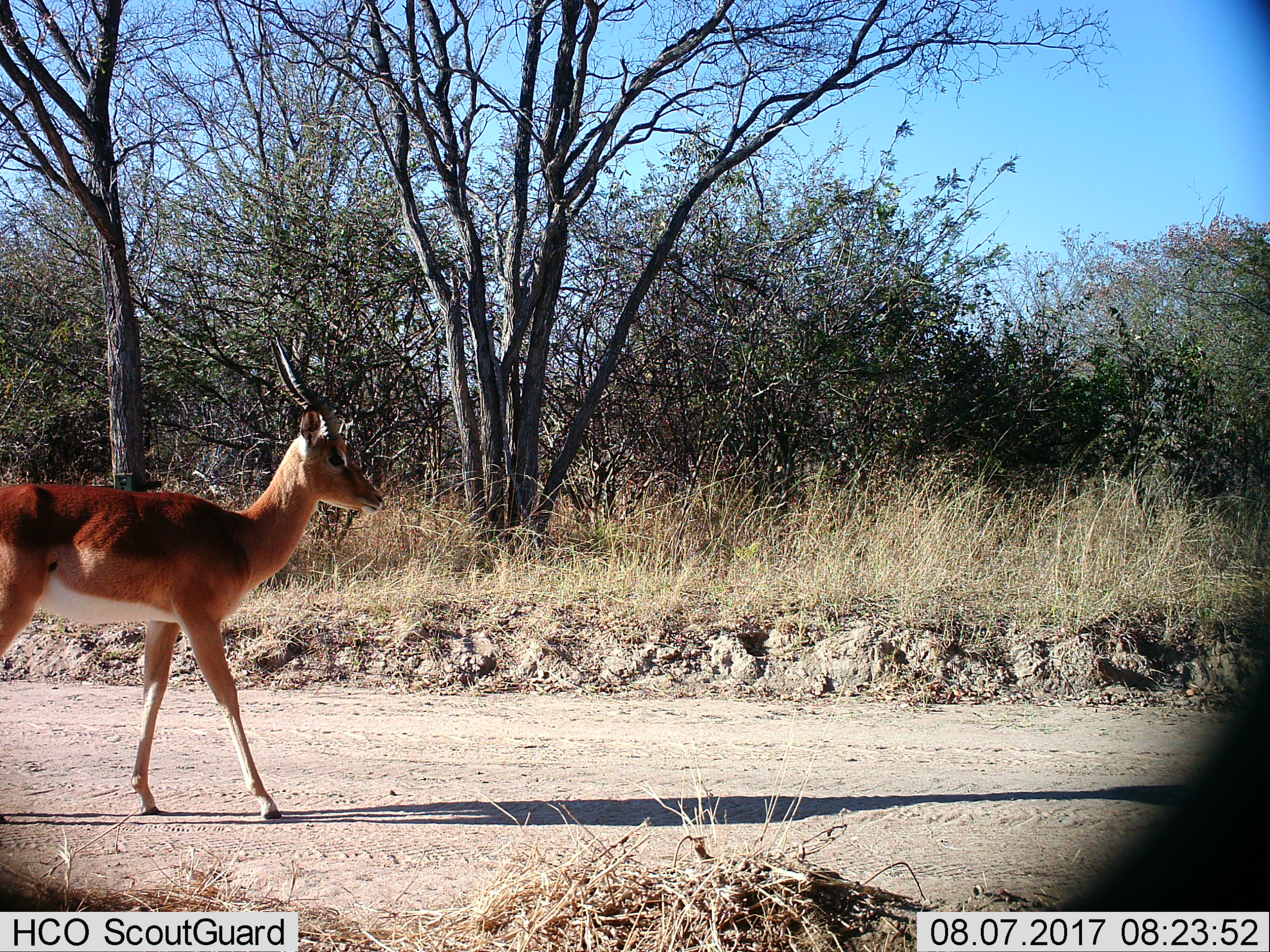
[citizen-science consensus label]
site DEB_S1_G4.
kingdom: Animalia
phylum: Chordata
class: Mammalia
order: Artiodactyla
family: Bovidae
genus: Aepyceros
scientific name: Aepyceros melampus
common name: impala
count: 1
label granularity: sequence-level